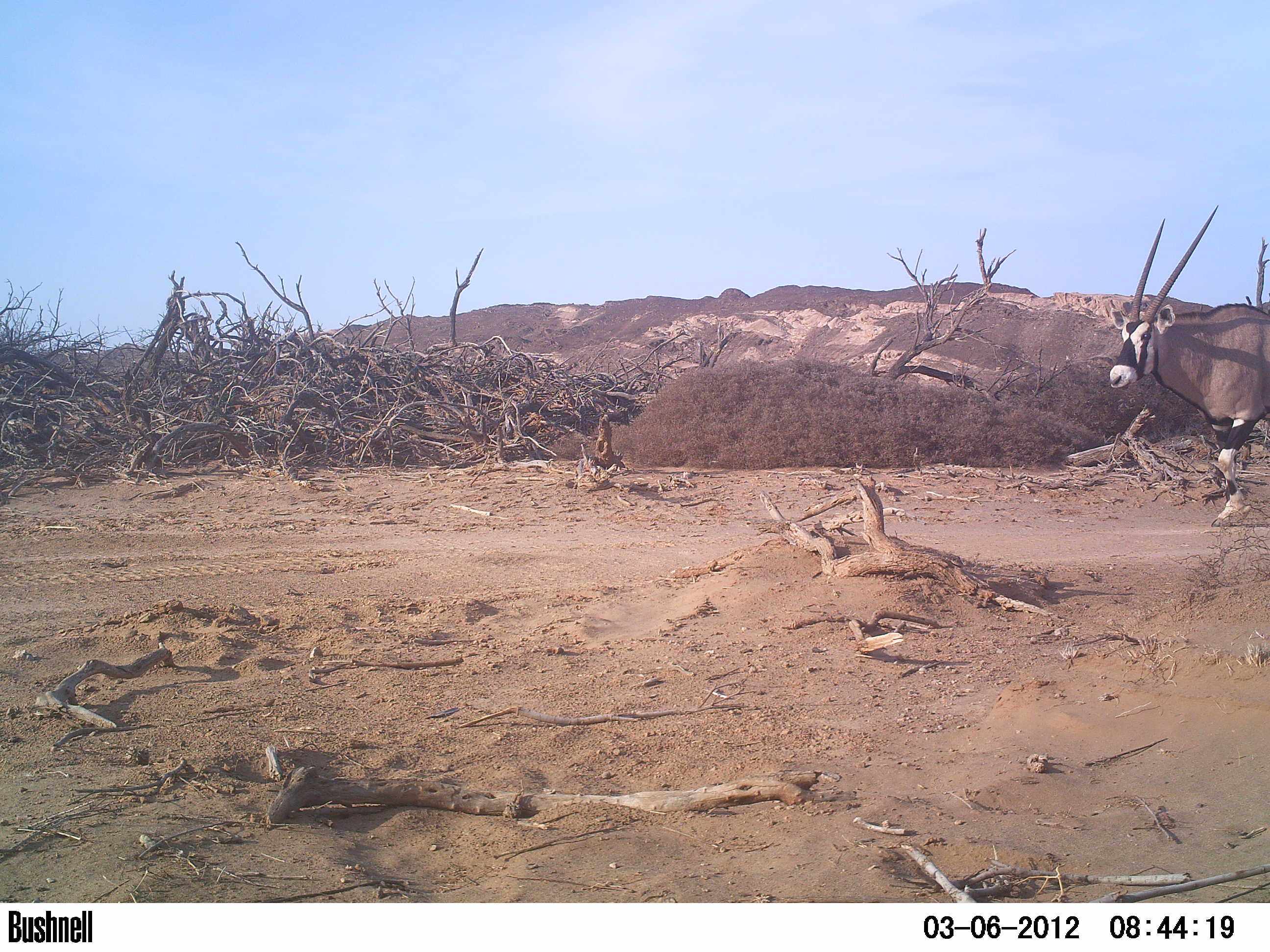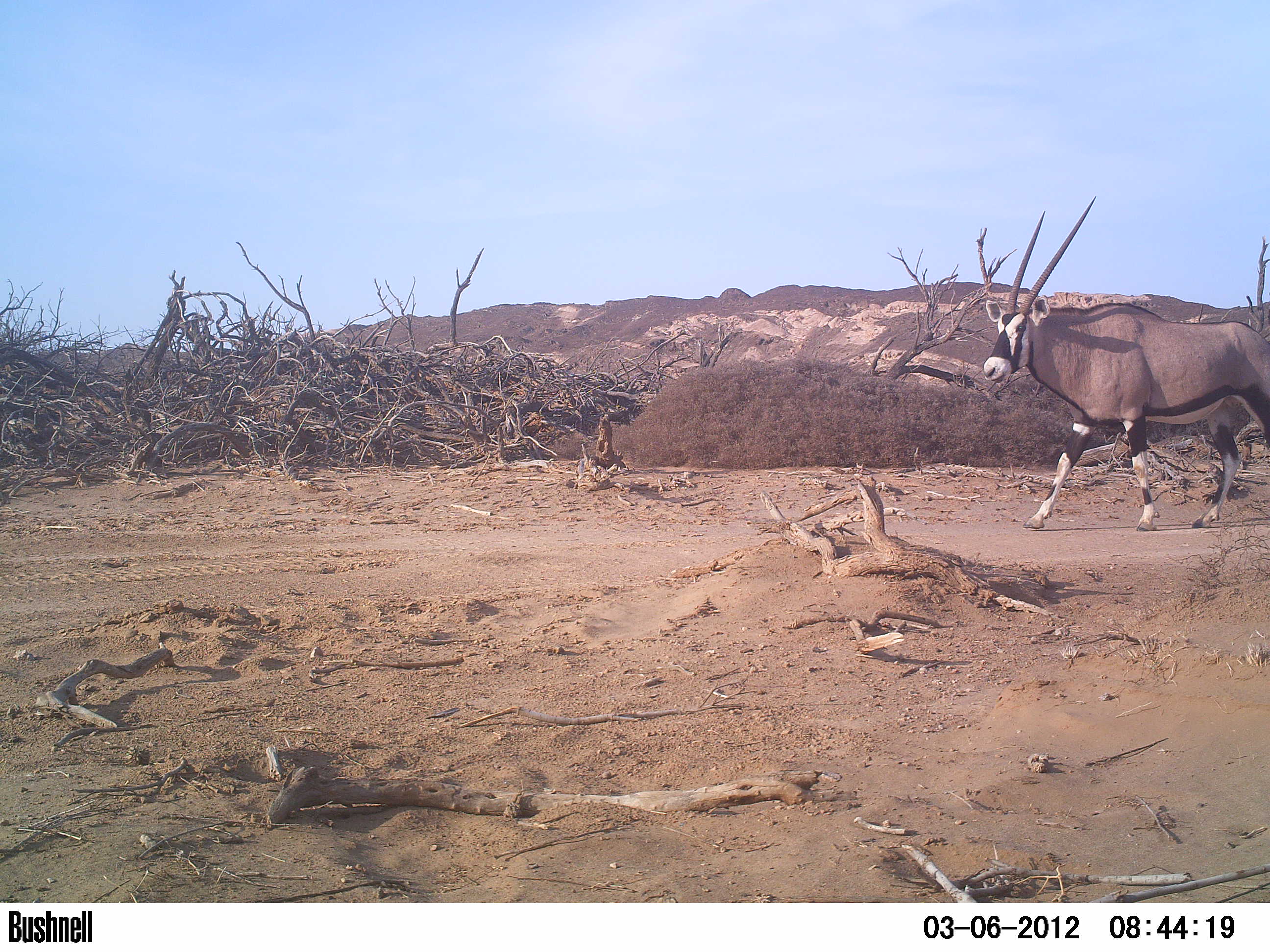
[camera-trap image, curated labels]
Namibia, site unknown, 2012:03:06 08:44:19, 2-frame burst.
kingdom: Animalia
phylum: Chordata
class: Mammalia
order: Artiodactyla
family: Bovidae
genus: Oryx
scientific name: Oryx gazella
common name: gemsbok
Oryx gazella (gemsbok).